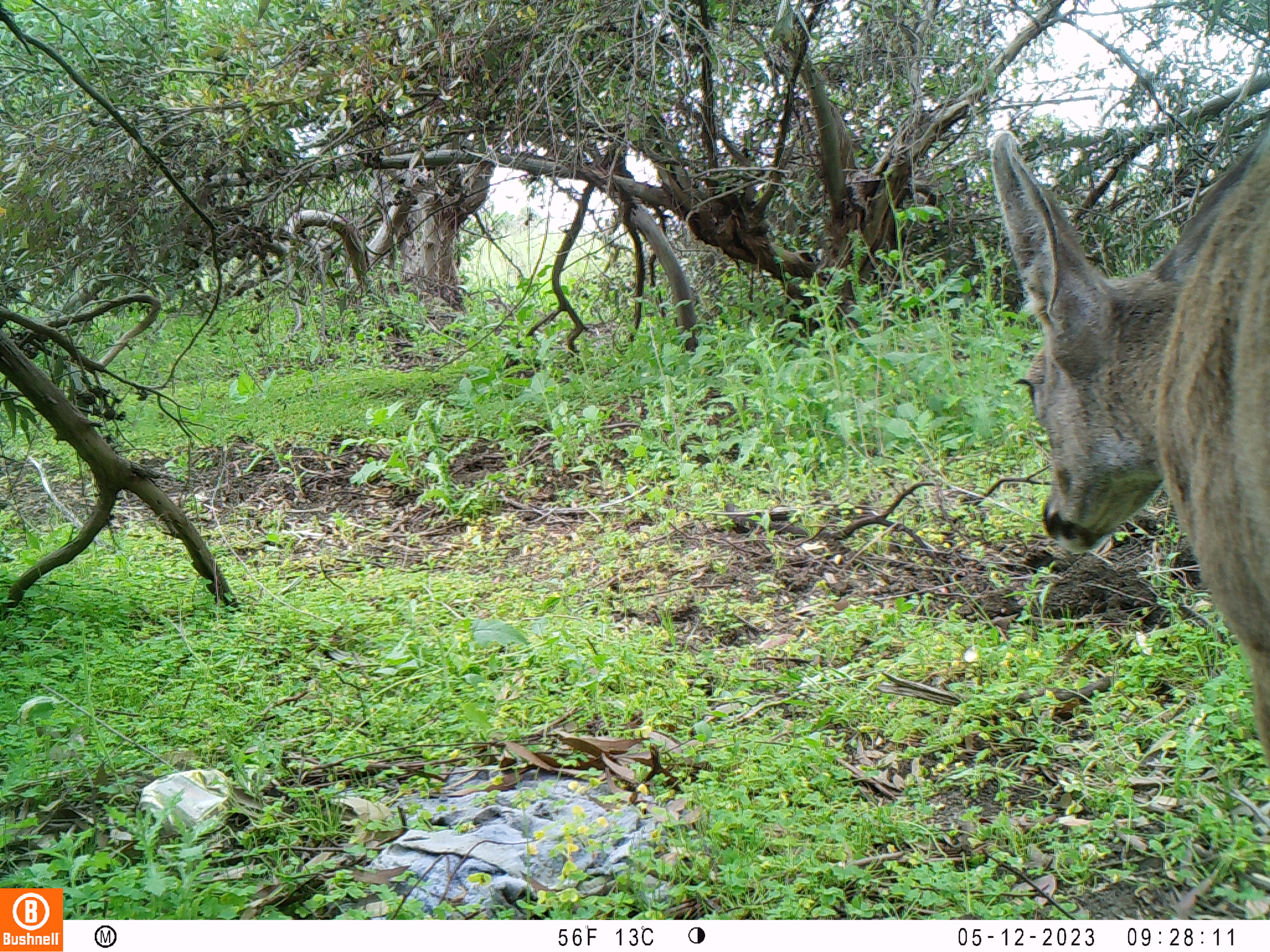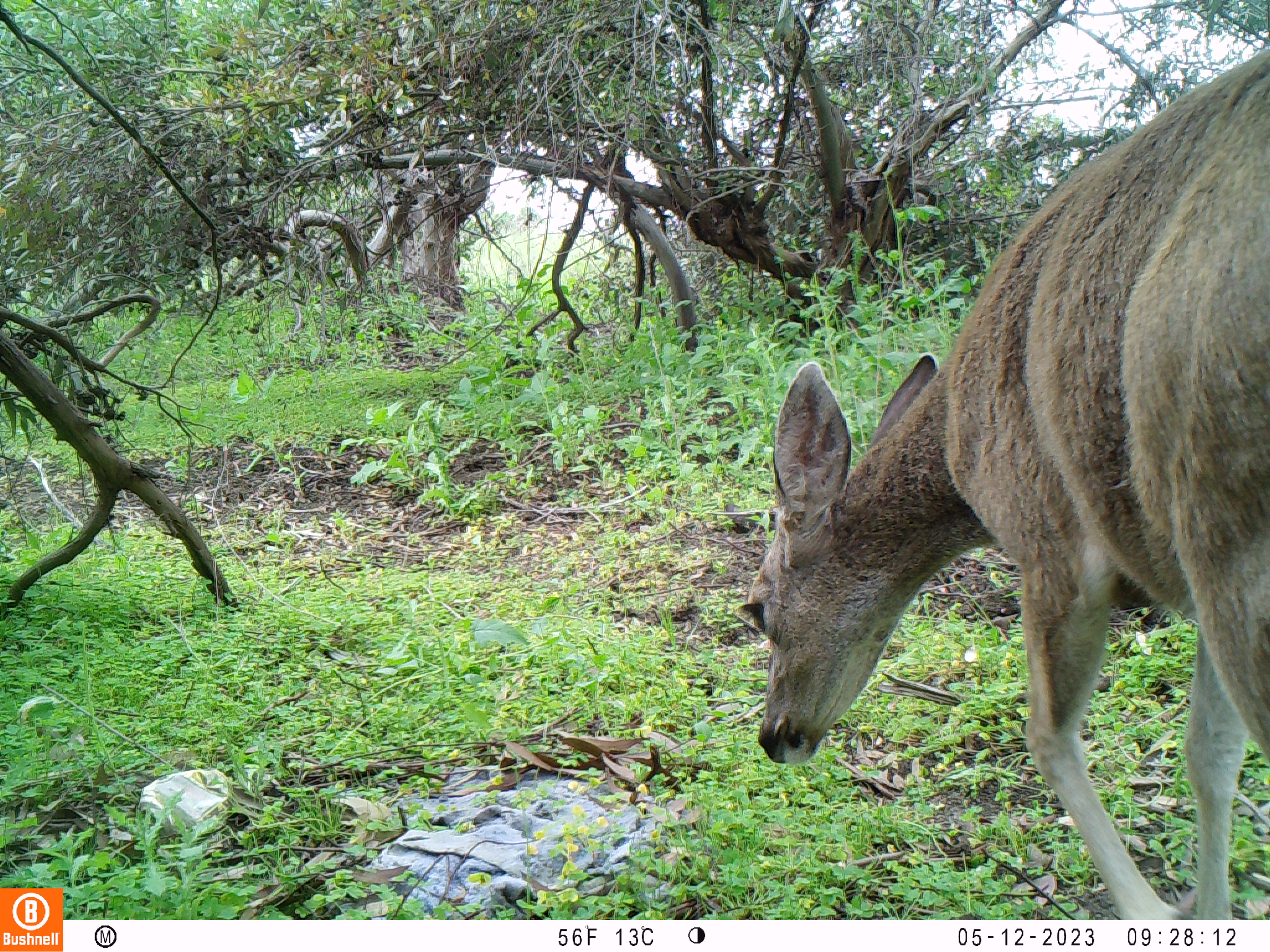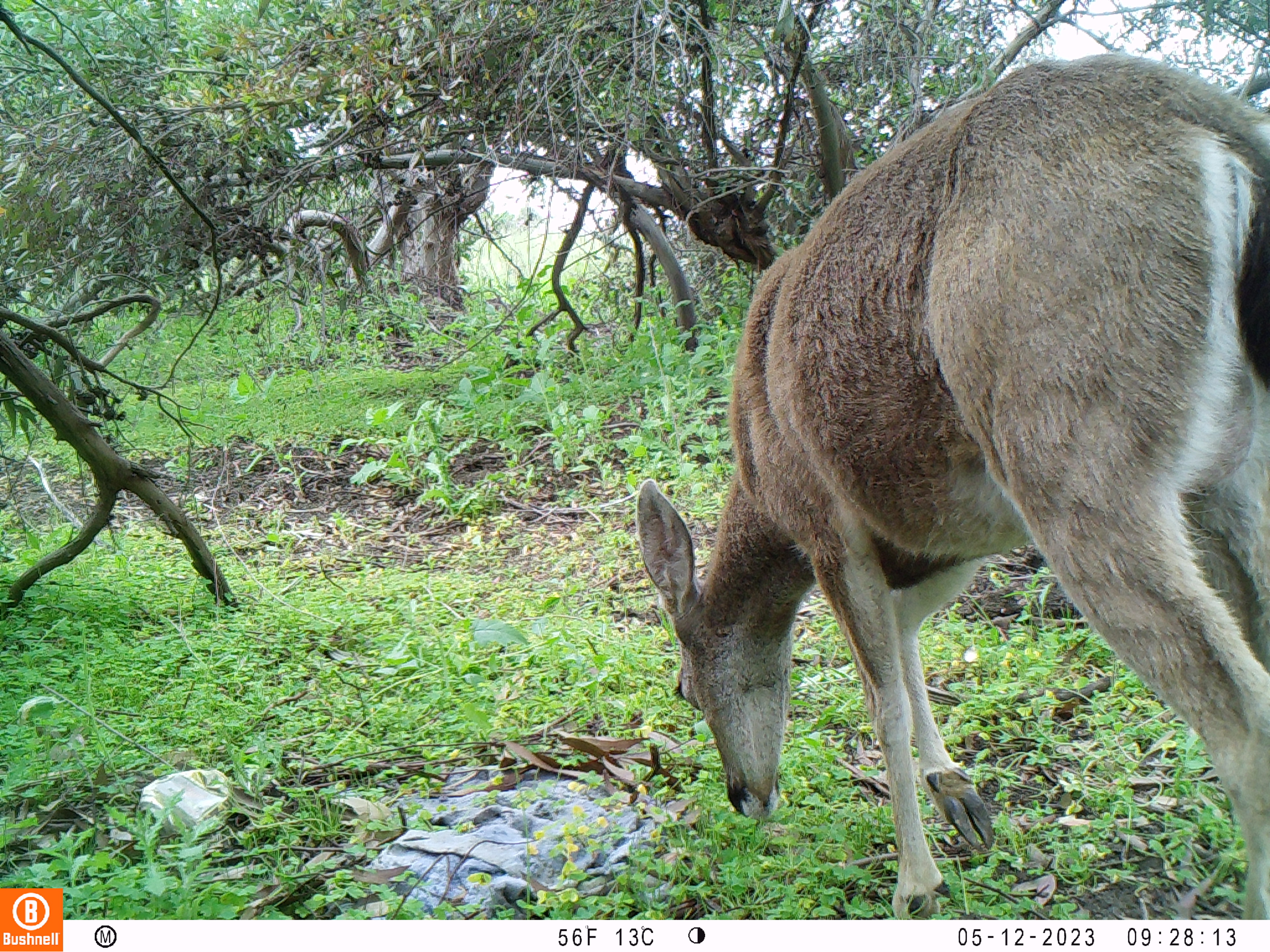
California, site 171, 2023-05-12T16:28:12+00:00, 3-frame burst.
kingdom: Animalia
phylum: Chordata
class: Mammalia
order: Artiodactyla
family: Cervidae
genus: Odocoileus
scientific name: Odocoileus hemionus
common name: mule deer